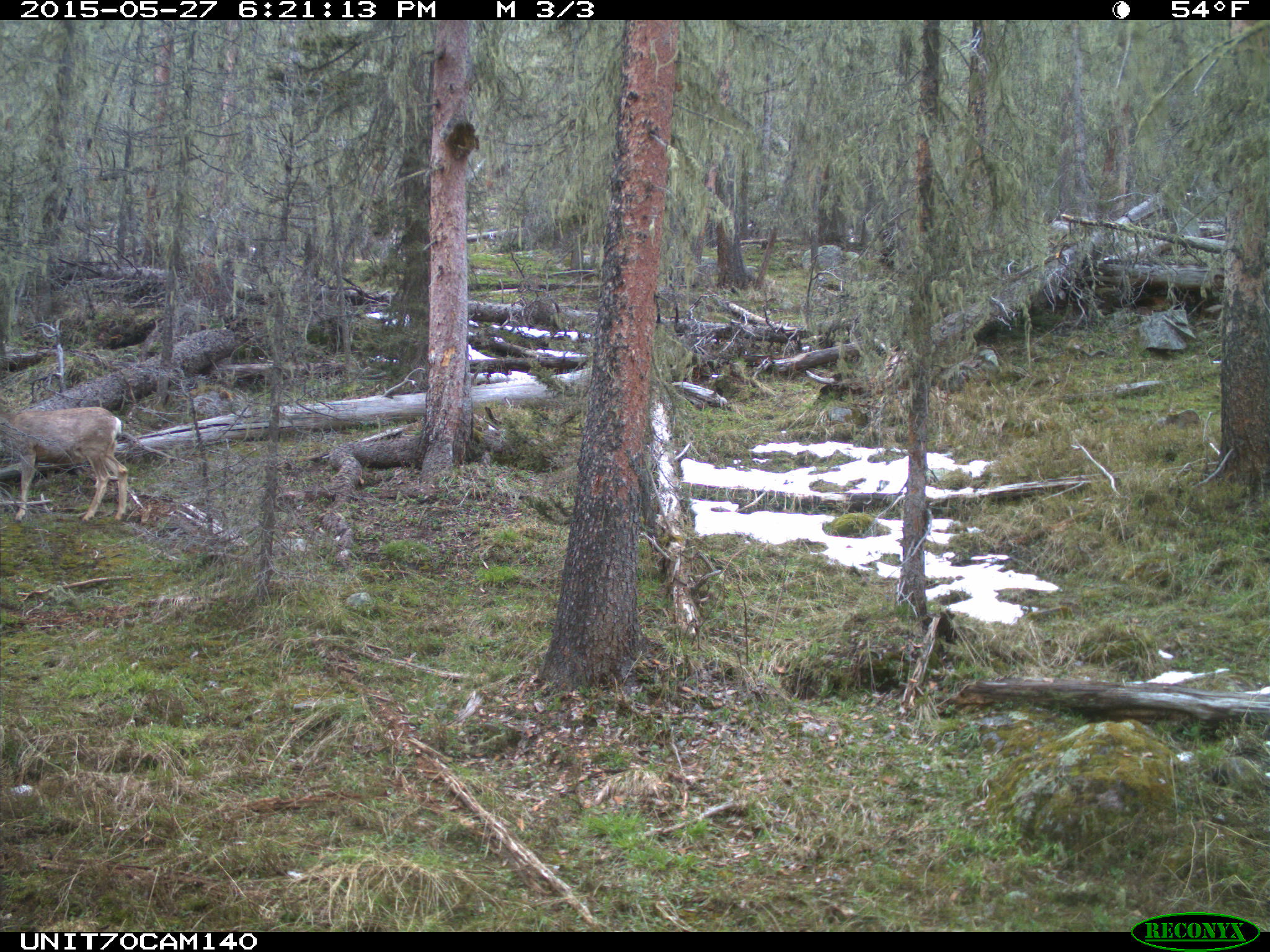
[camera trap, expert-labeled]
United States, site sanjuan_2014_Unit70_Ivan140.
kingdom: Animalia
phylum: Chordata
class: Mammalia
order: Artiodactyla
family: Cervidae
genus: Odocoileus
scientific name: Odocoileus hemionus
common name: mule deer